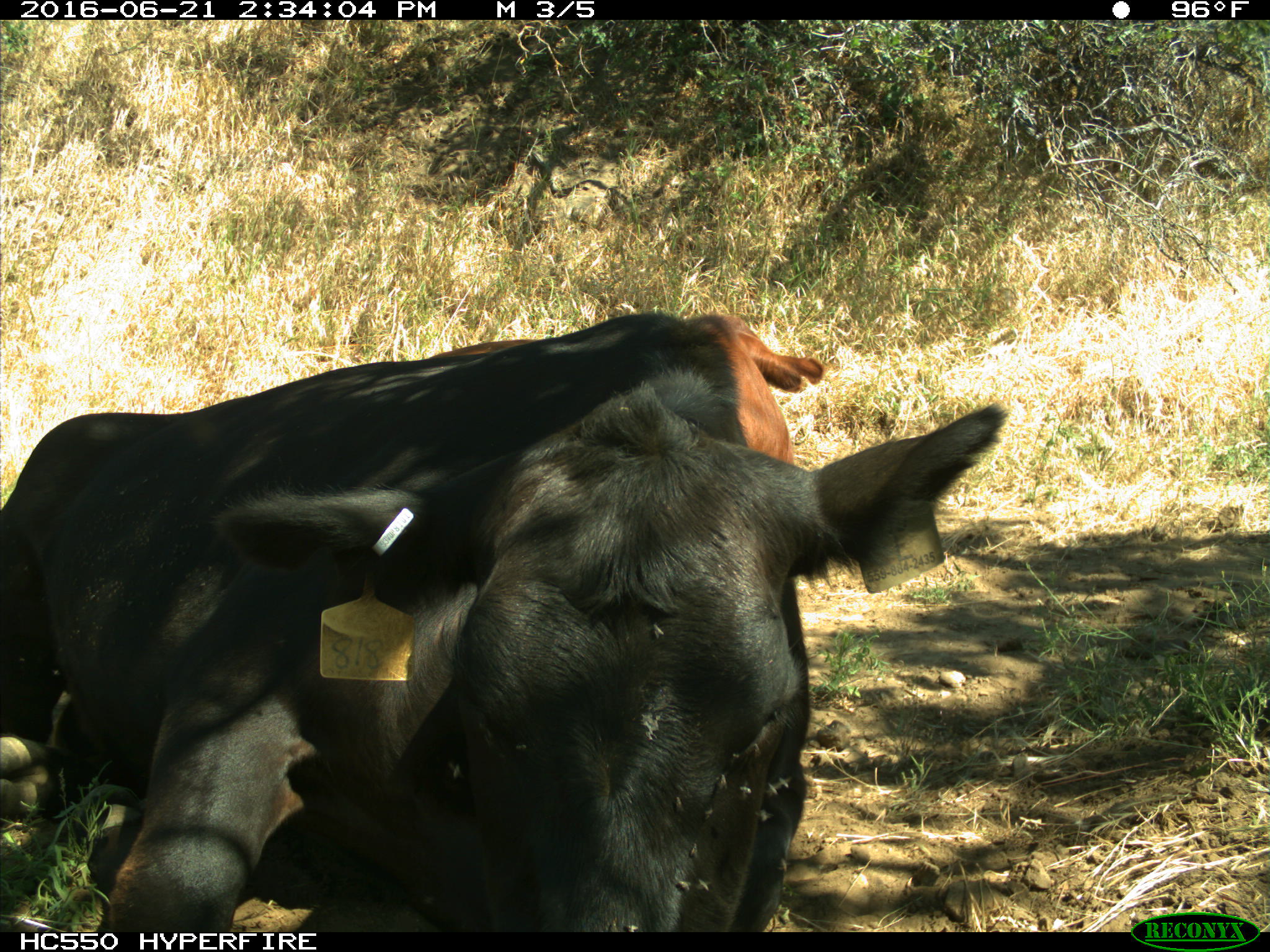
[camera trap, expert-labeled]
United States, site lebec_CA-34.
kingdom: Animalia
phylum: Chordata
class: Mammalia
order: Artiodactyla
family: Bovidae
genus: Bos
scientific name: Bos taurus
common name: domestic cow